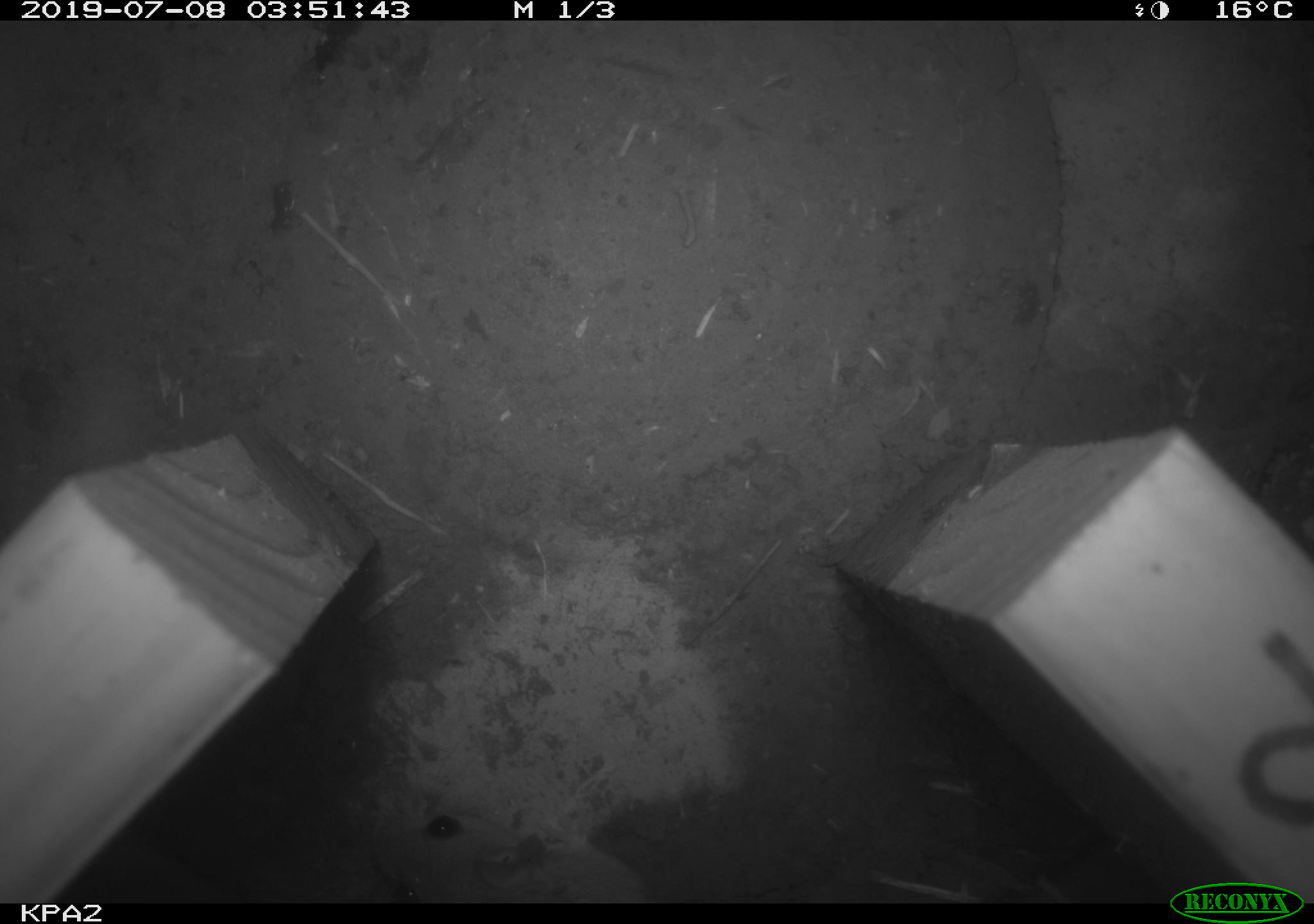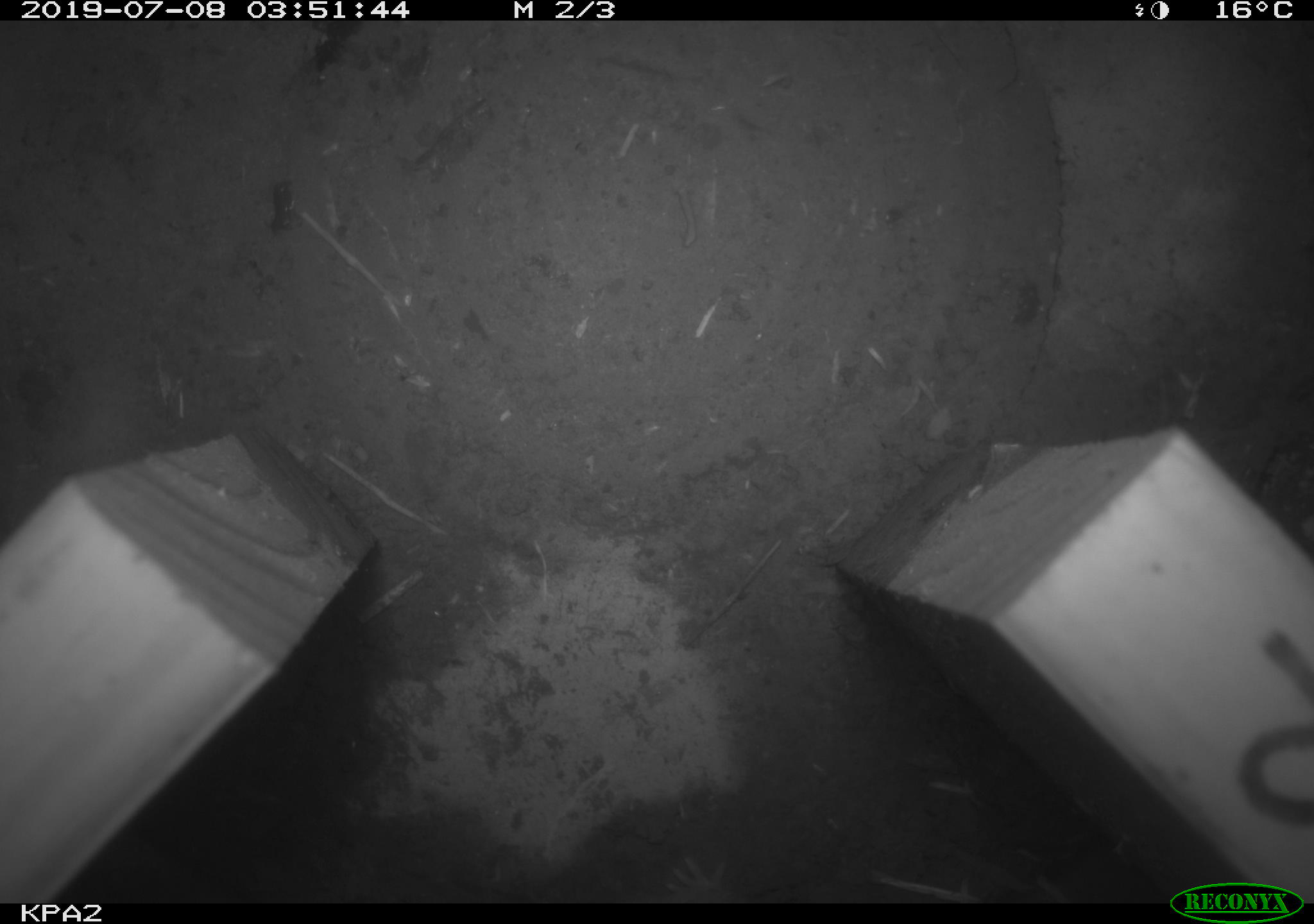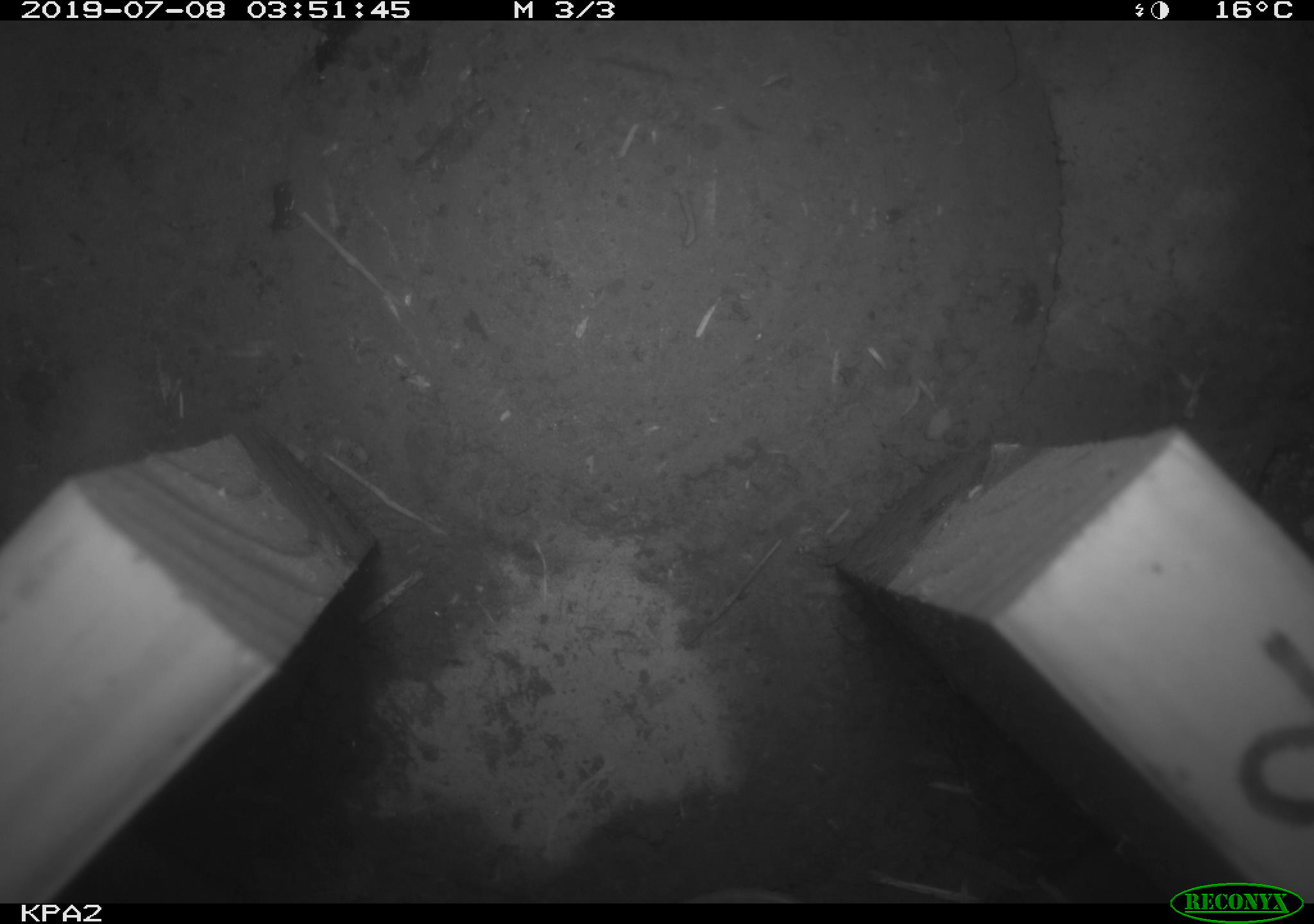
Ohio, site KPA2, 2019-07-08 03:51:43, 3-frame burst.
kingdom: Animalia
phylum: Chordata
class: Mammalia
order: Rodentia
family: Cricetidae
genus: Peromyscus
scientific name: Peromyscus leucopus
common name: white-footed mouse